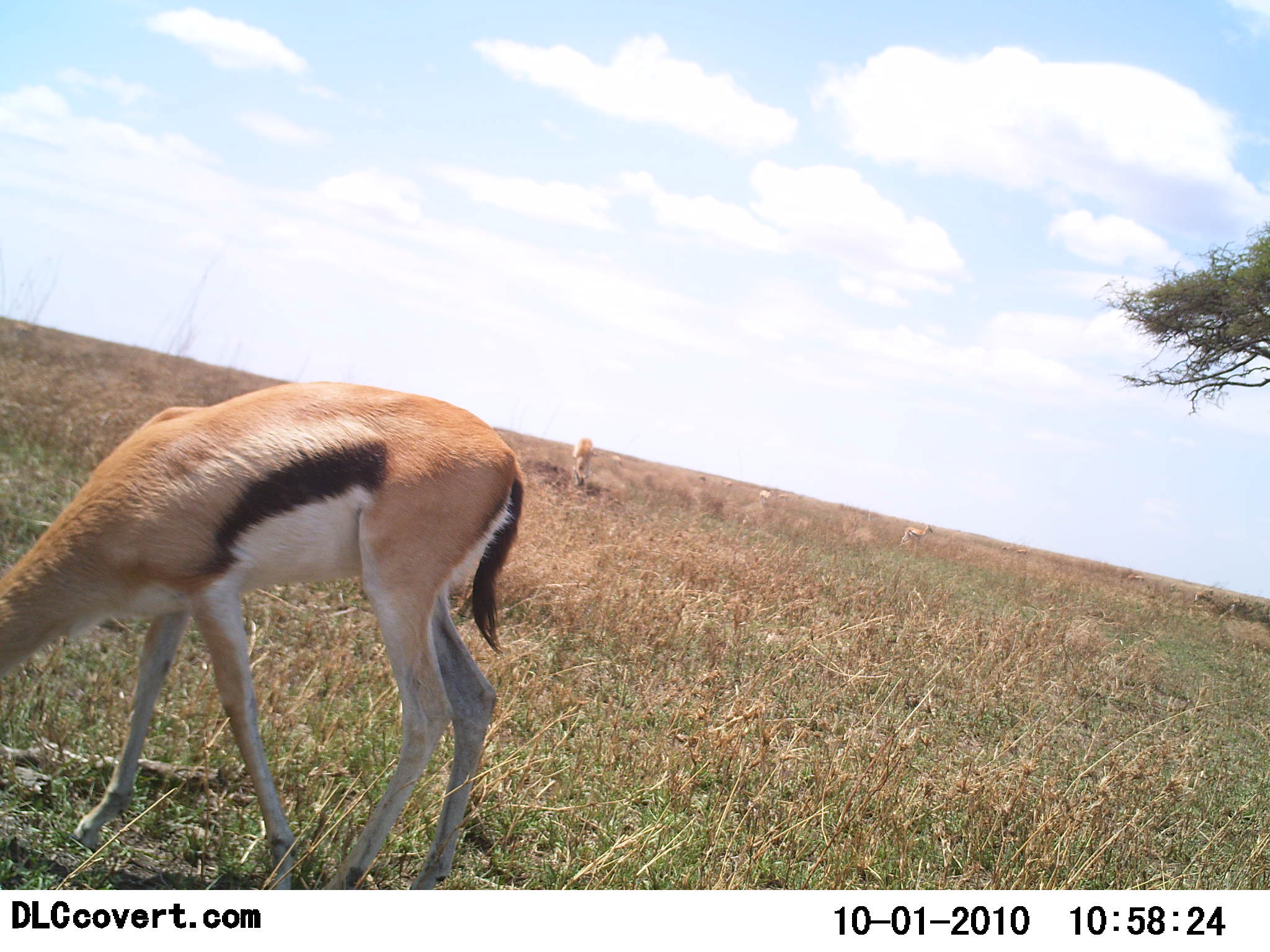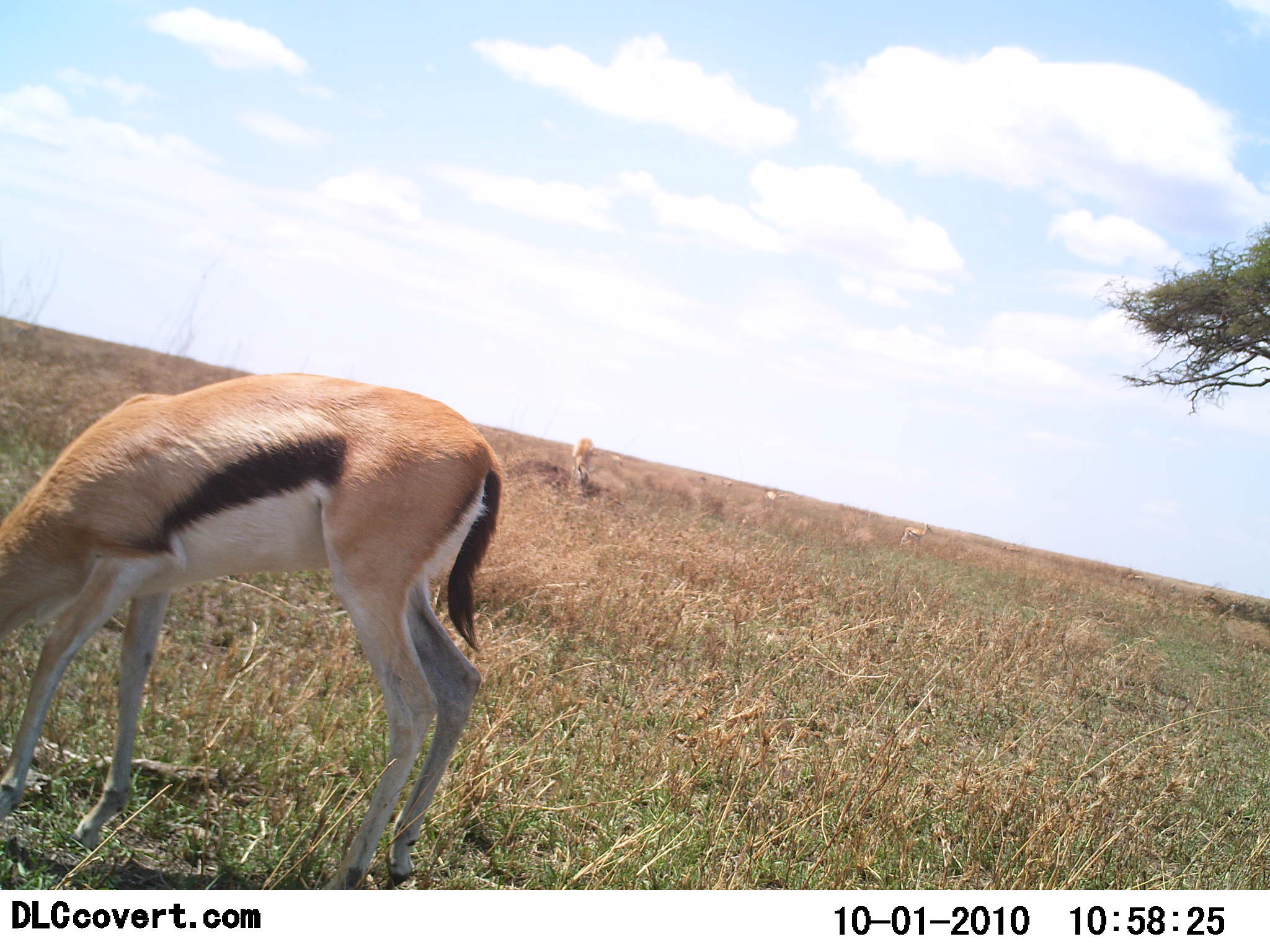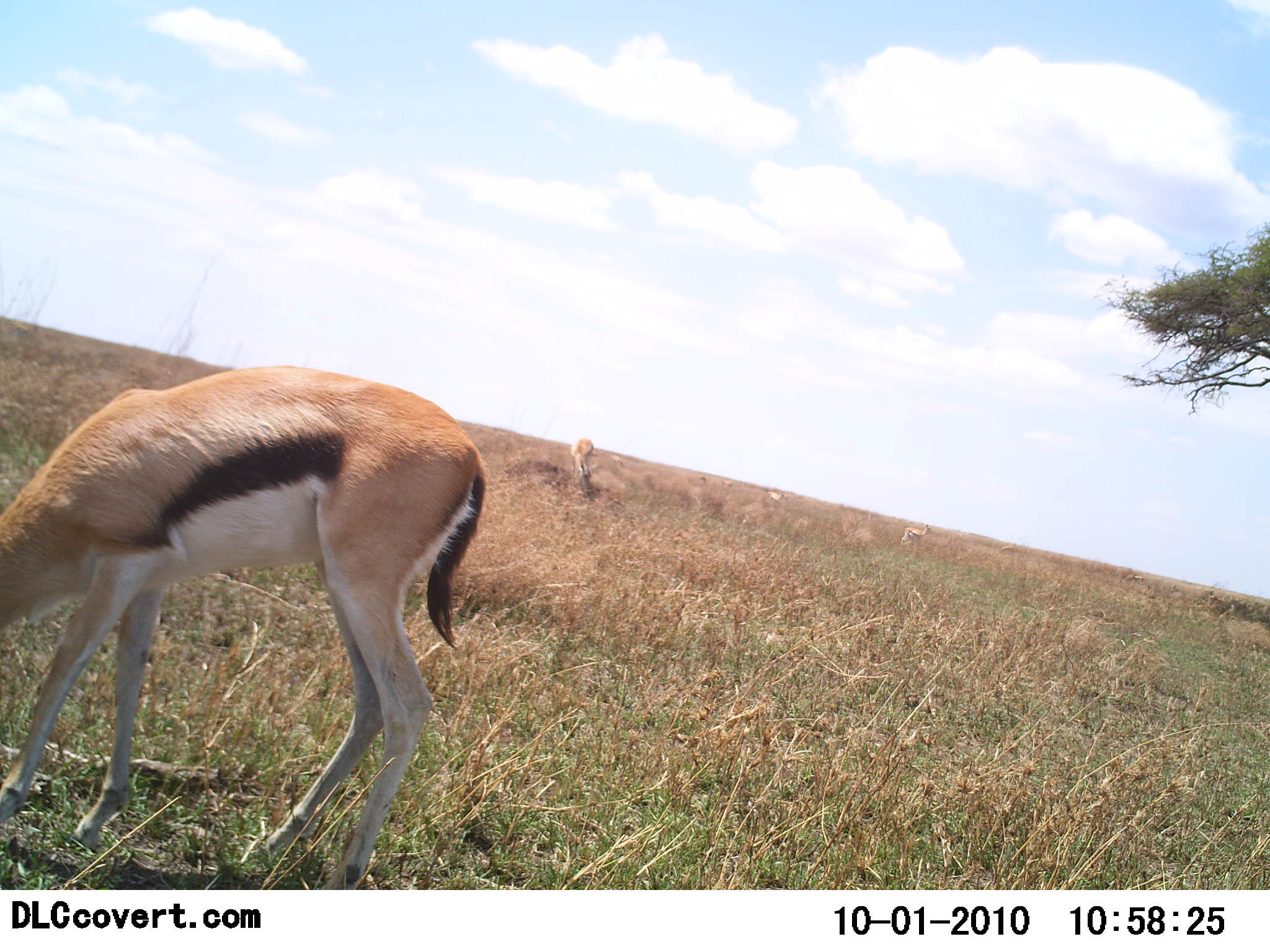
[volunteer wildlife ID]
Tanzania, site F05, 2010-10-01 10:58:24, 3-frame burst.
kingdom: Animalia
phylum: Chordata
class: Mammalia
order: Artiodactyla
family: Bovidae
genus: Eudorcas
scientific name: Eudorcas thomsonii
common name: thomson's gazelle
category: gazellethomsons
Gazellethomsons (thomson's gazelle) (Eudorcas thomsonii), count 2. Behavior (volunteer vote fractions): standing 38%, resting 0%, moving 8%, interacting 0%. Young present (vote fraction): 0%. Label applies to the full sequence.